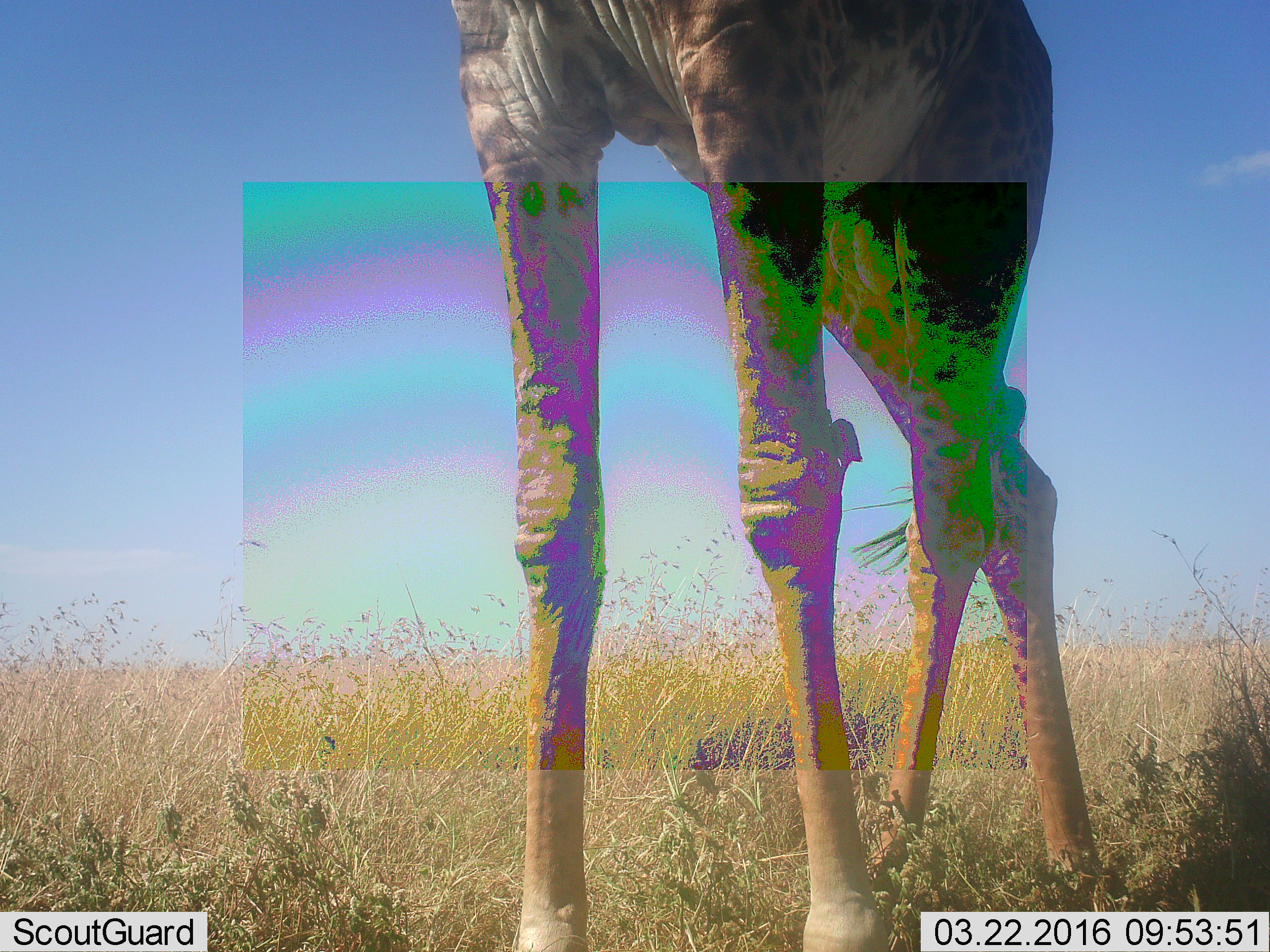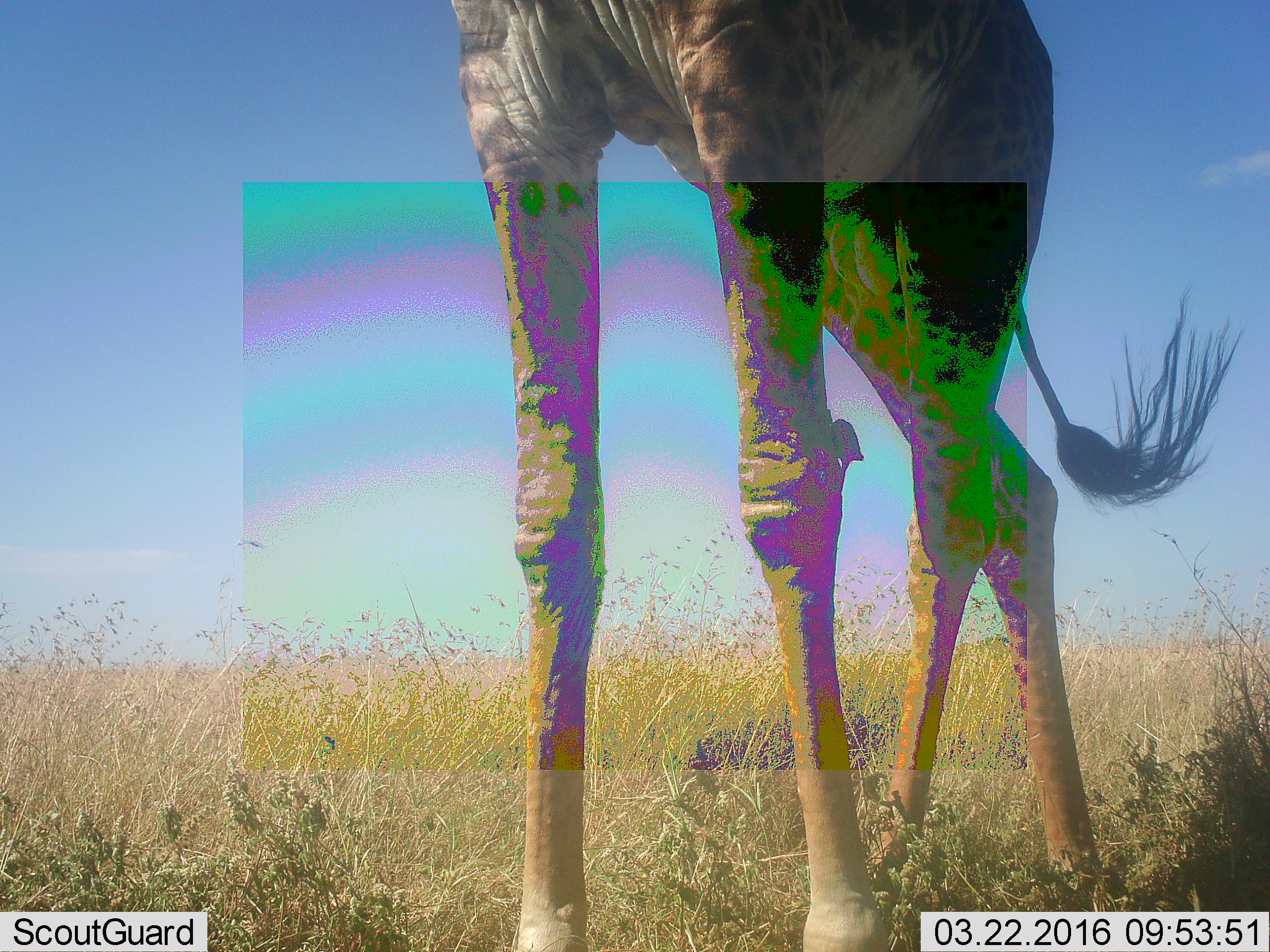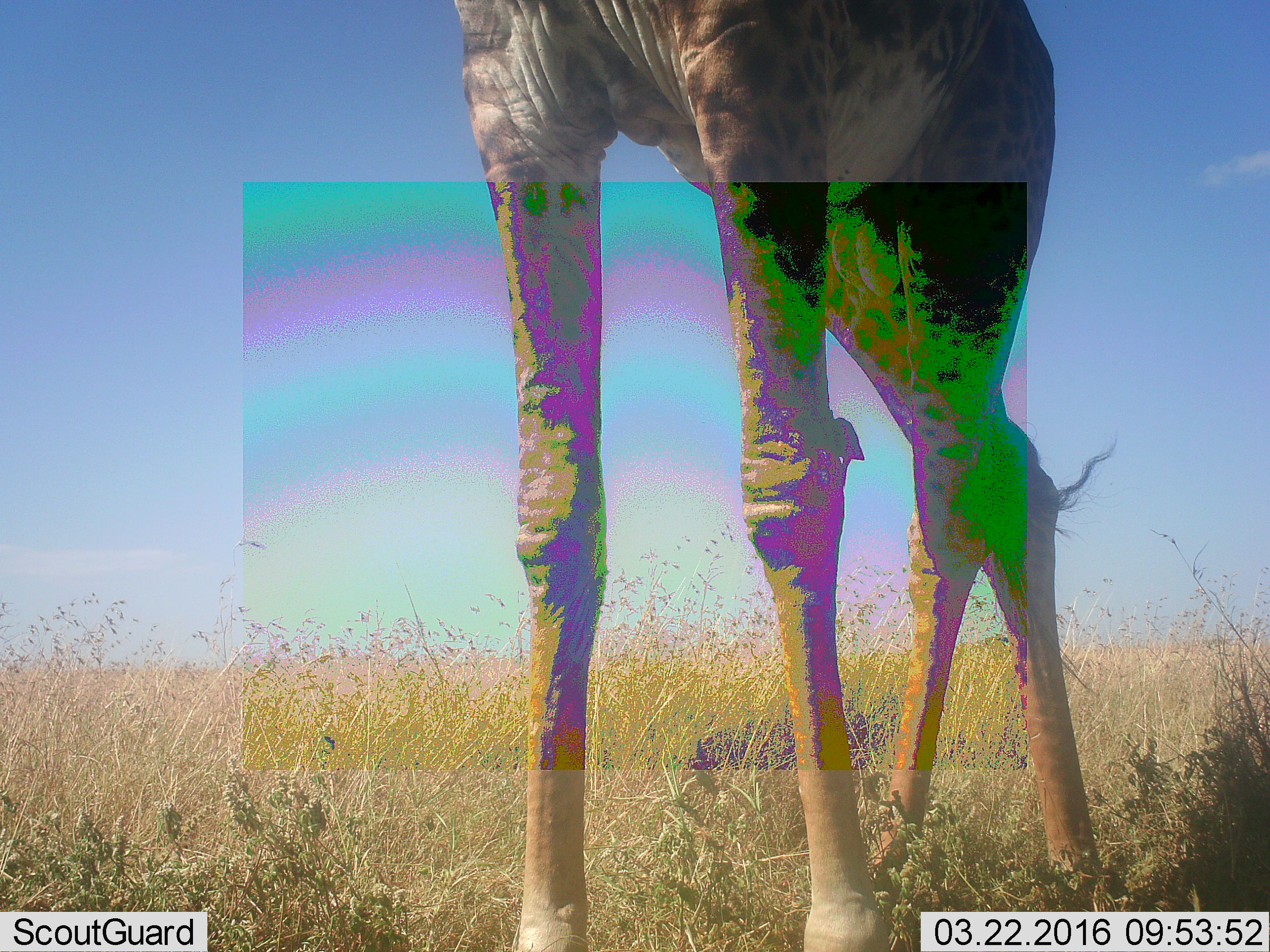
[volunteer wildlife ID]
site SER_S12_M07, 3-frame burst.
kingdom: Animalia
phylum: Chordata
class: Mammalia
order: Artiodactyla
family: Giraffidae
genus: Giraffa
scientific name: Giraffa camelopardalis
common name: giraffe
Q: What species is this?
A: Giraffe (Giraffa camelopardalis).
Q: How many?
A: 1.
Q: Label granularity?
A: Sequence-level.